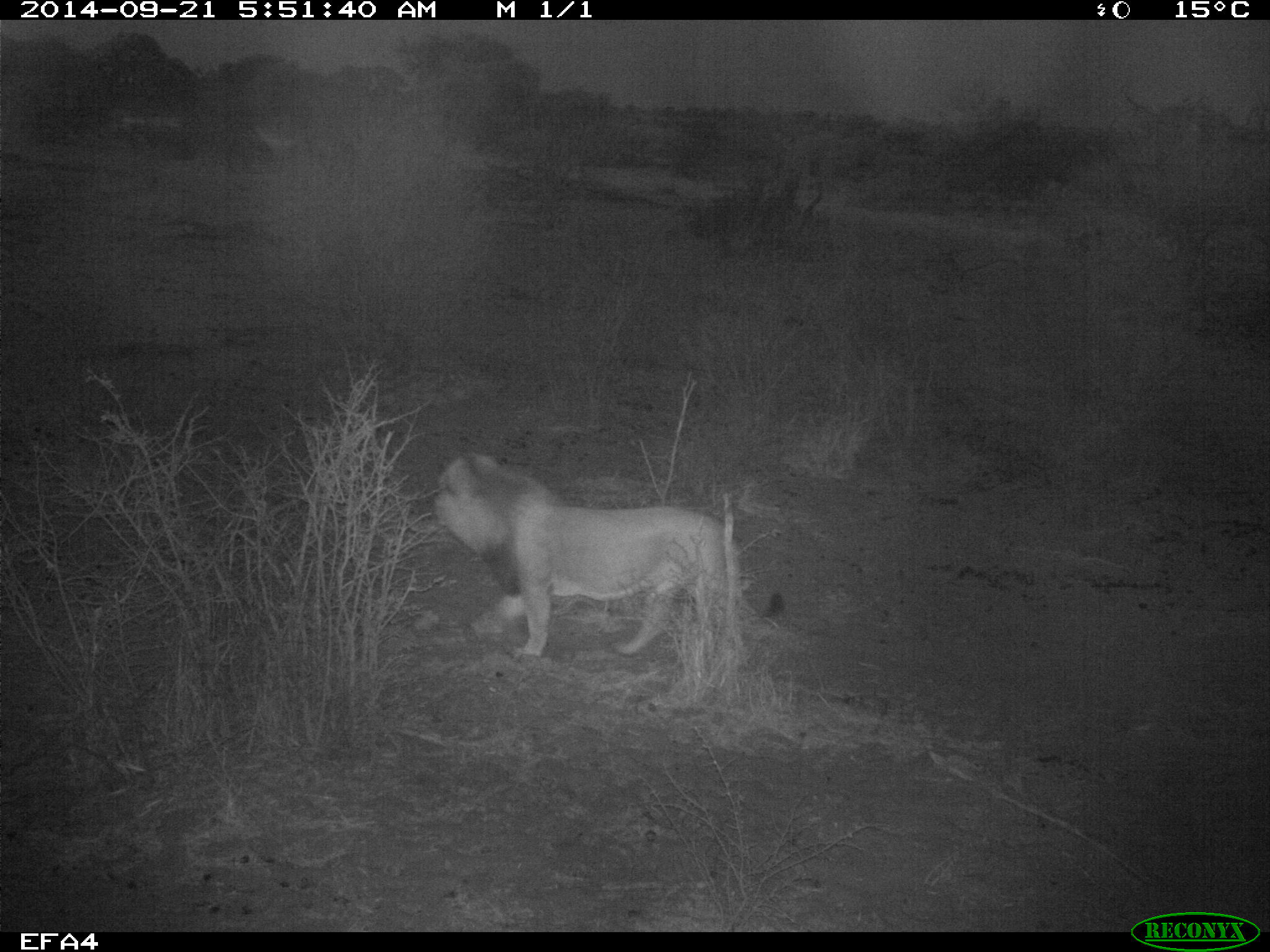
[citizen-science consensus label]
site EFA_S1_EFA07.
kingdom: Animalia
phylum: Chordata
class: Mammalia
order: Carnivora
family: Felidae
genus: Panthera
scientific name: Panthera leo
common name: lion male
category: lionmale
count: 1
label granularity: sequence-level